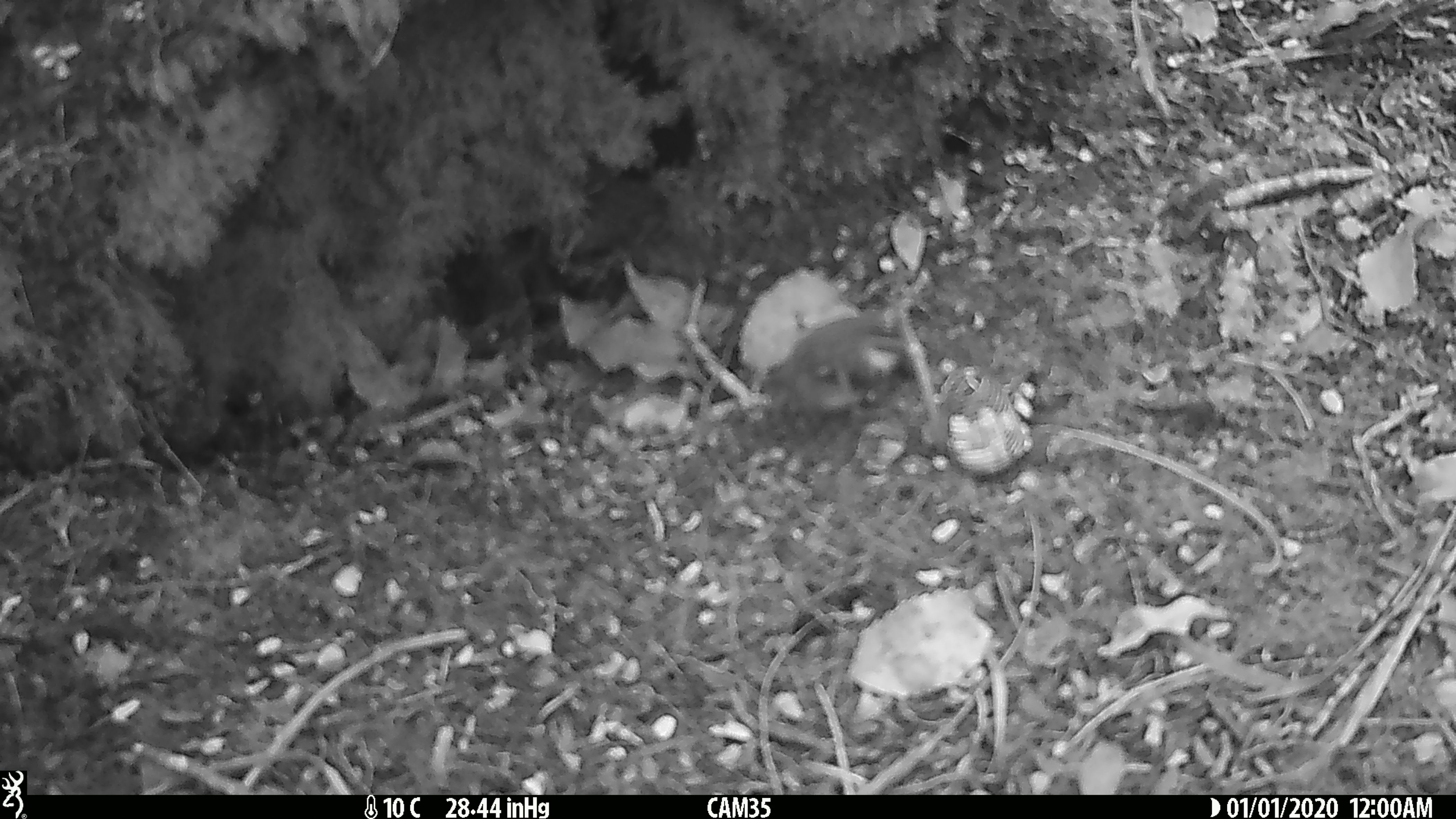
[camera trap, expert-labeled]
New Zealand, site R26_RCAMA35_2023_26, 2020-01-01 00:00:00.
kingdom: Animalia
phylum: Chordata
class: Aves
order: Passeriformes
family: Acanthisittidae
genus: Acanthisitta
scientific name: Acanthisitta chloris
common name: rifleman